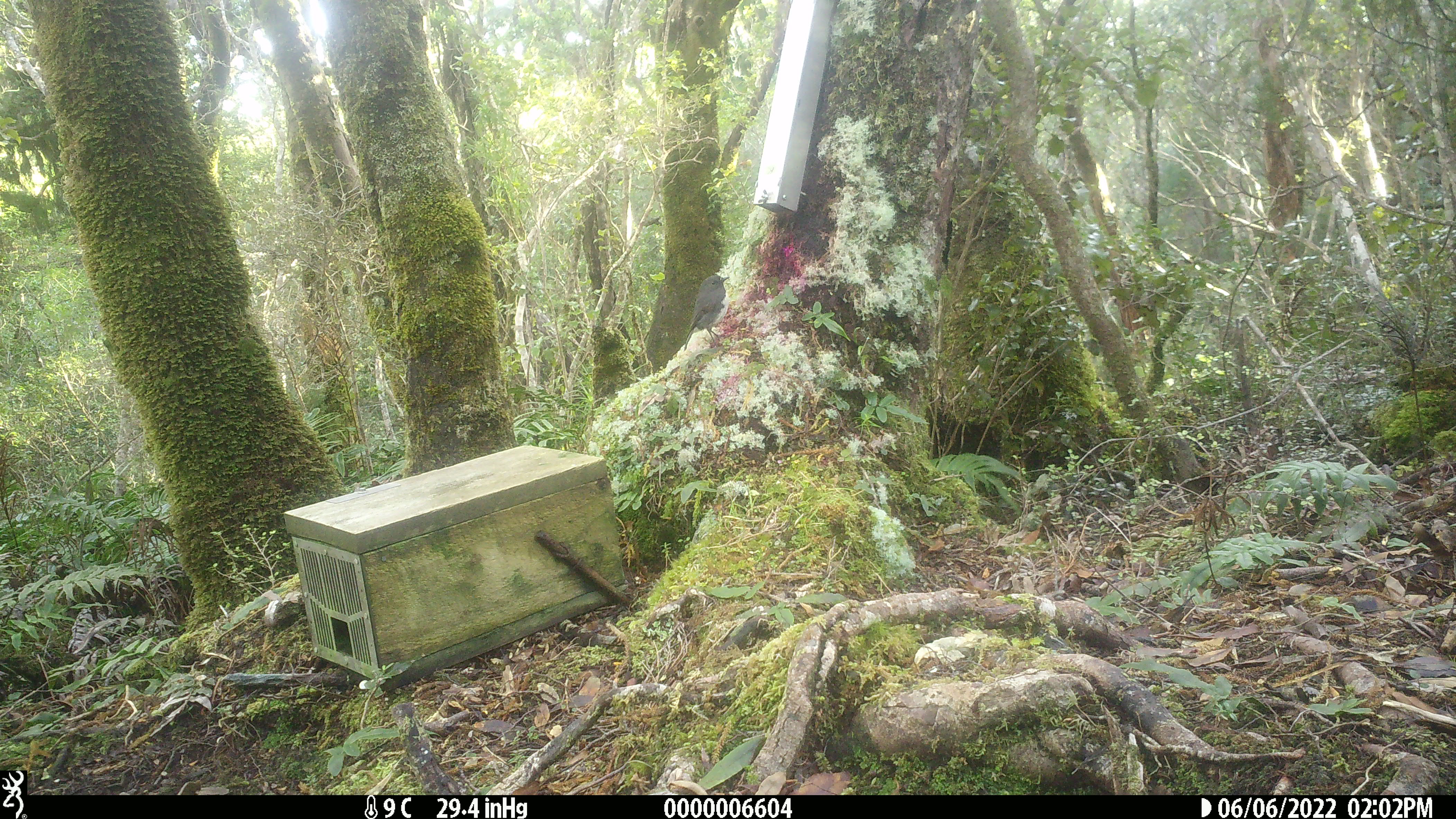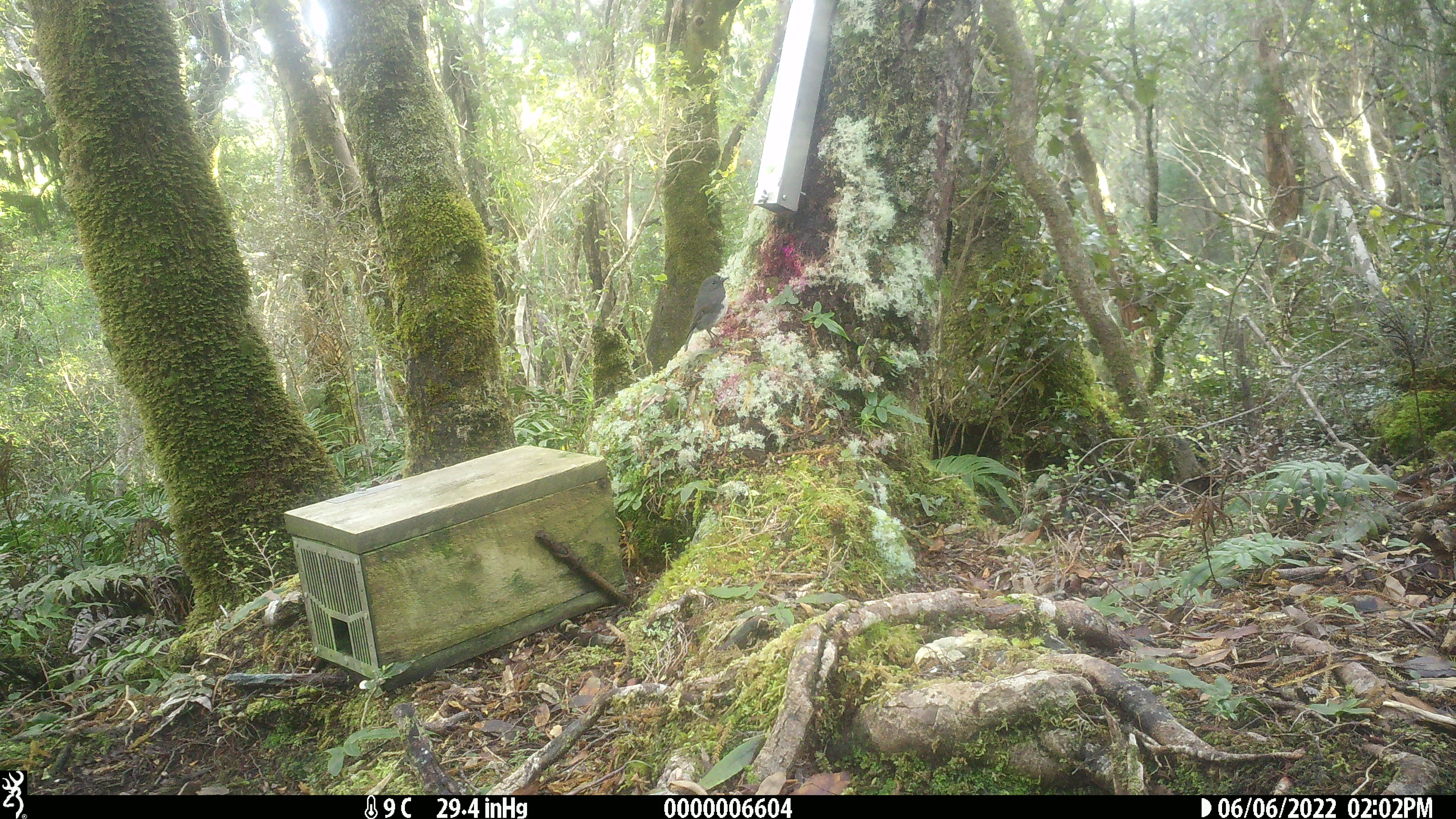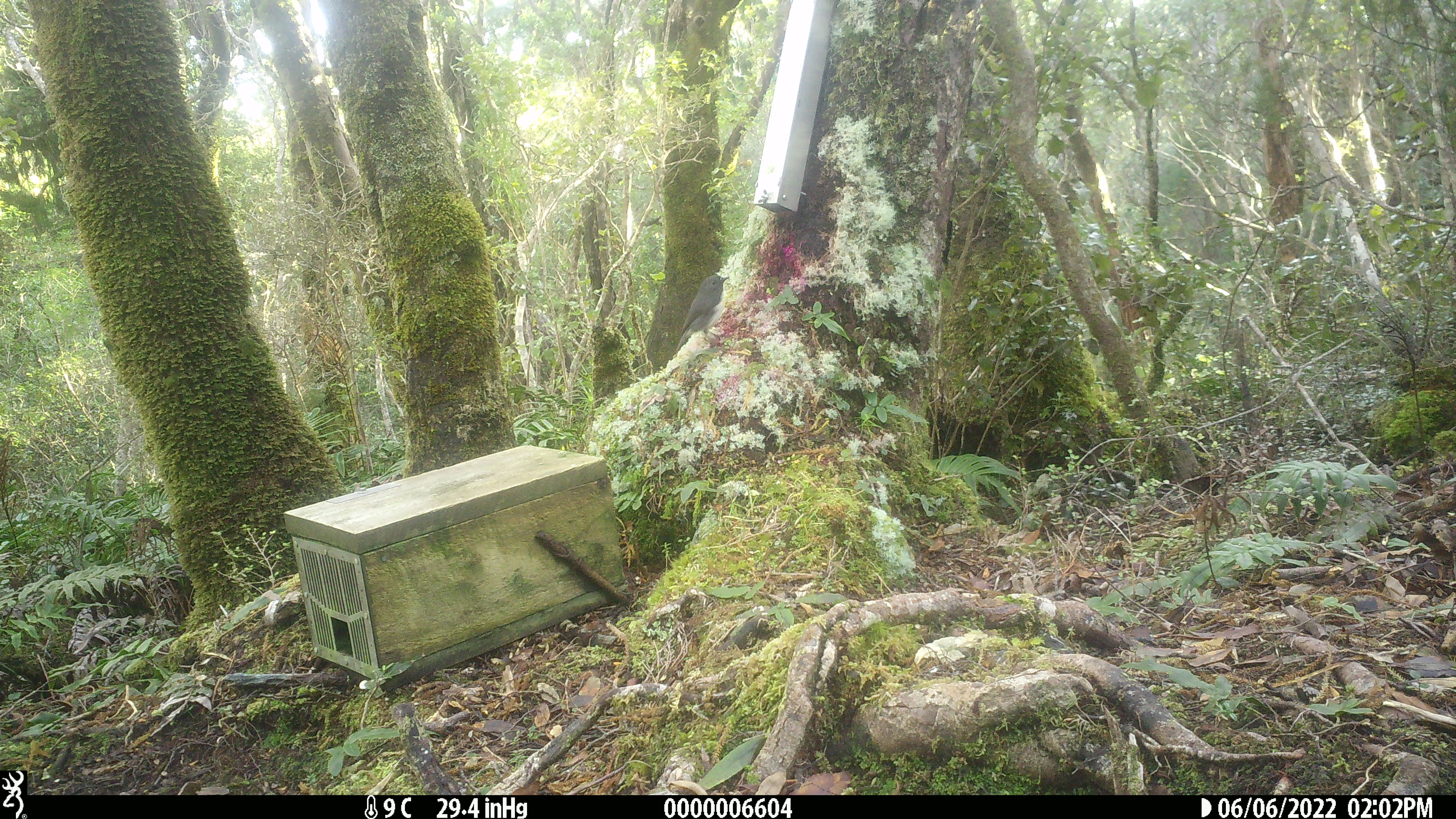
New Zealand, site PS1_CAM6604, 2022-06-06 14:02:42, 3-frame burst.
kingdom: Animalia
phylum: Chordata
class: Aves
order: Passeriformes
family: Petroicidae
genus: Petroica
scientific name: Petroica australis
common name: new zealand robin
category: robin